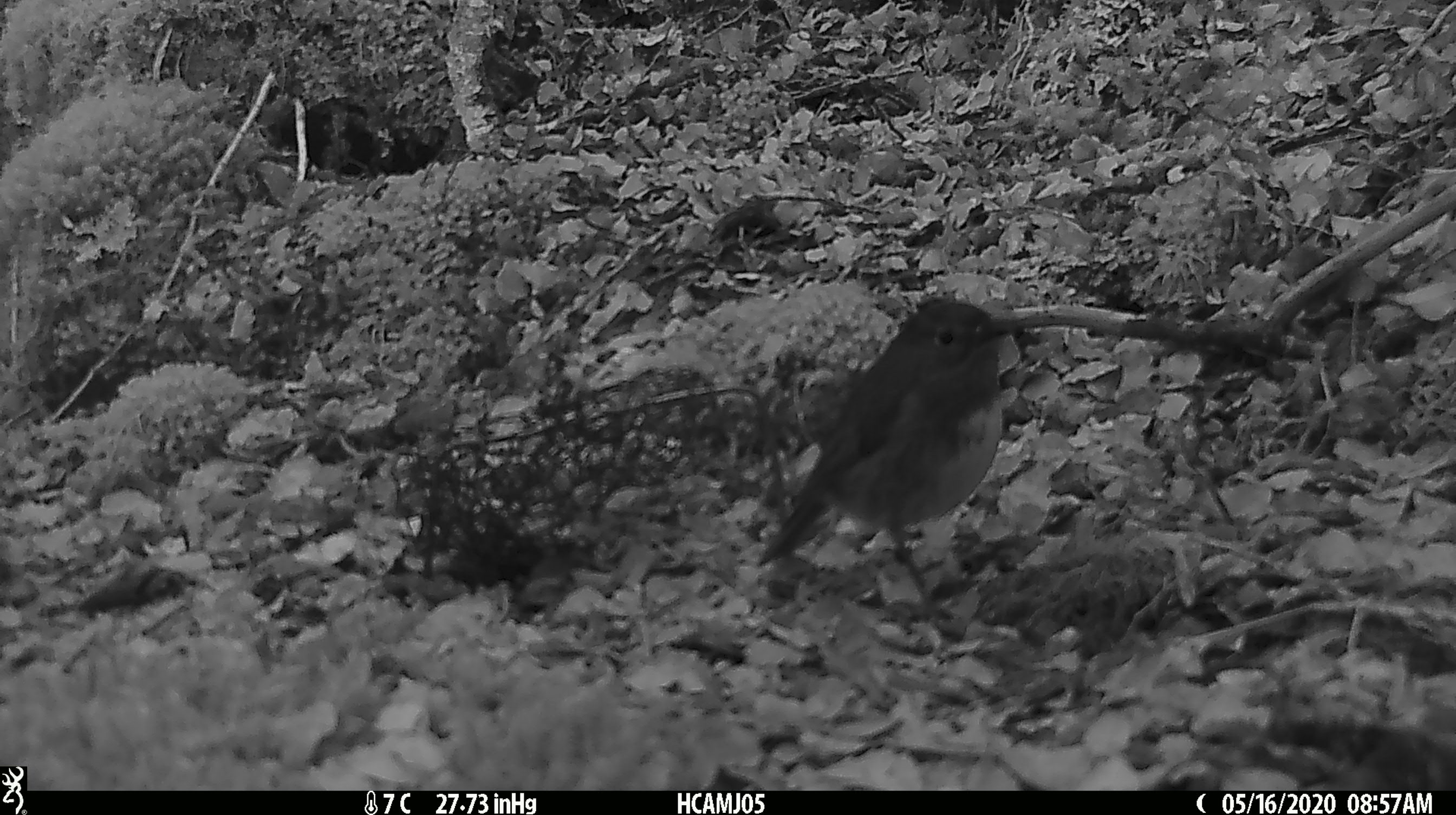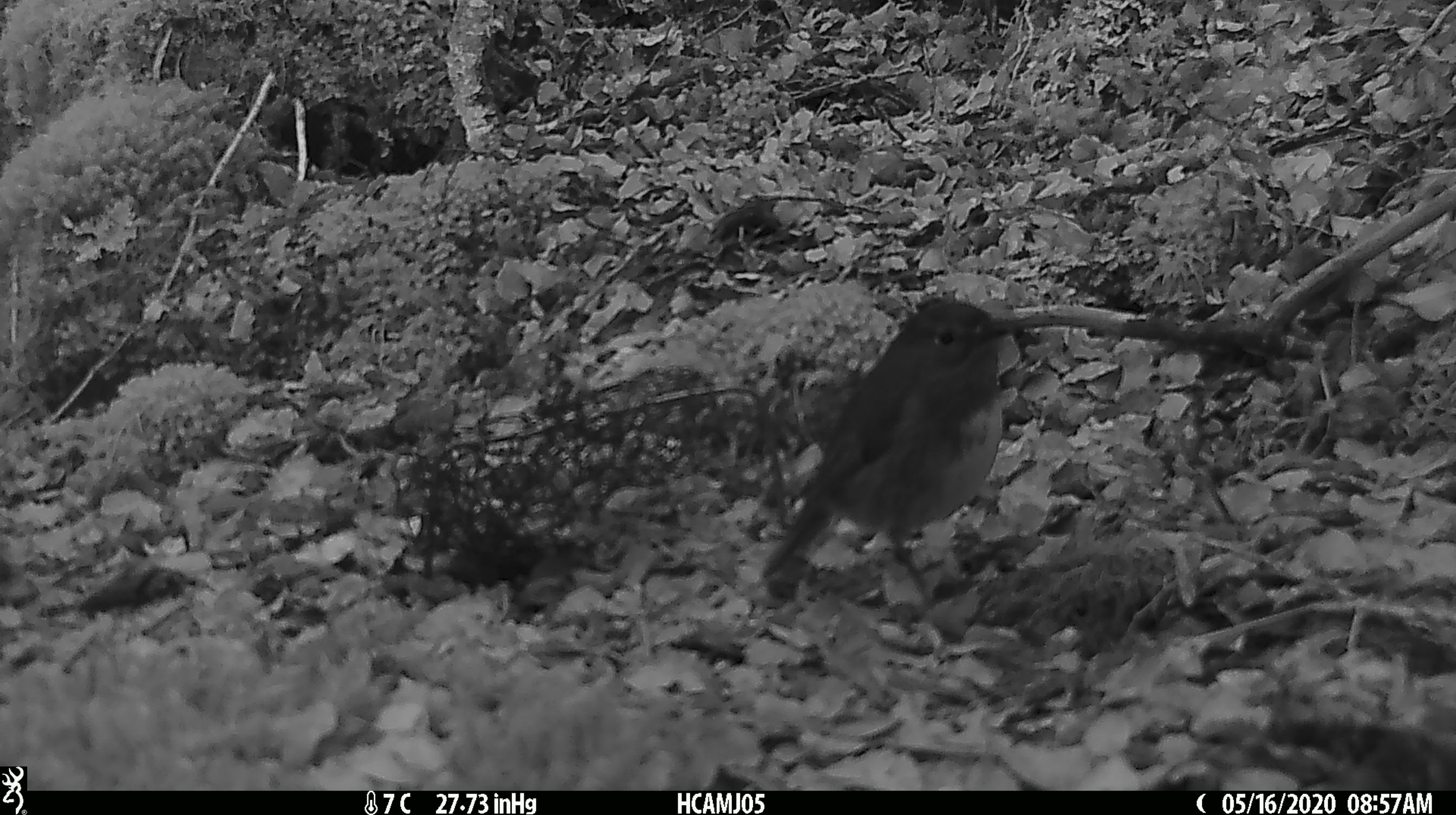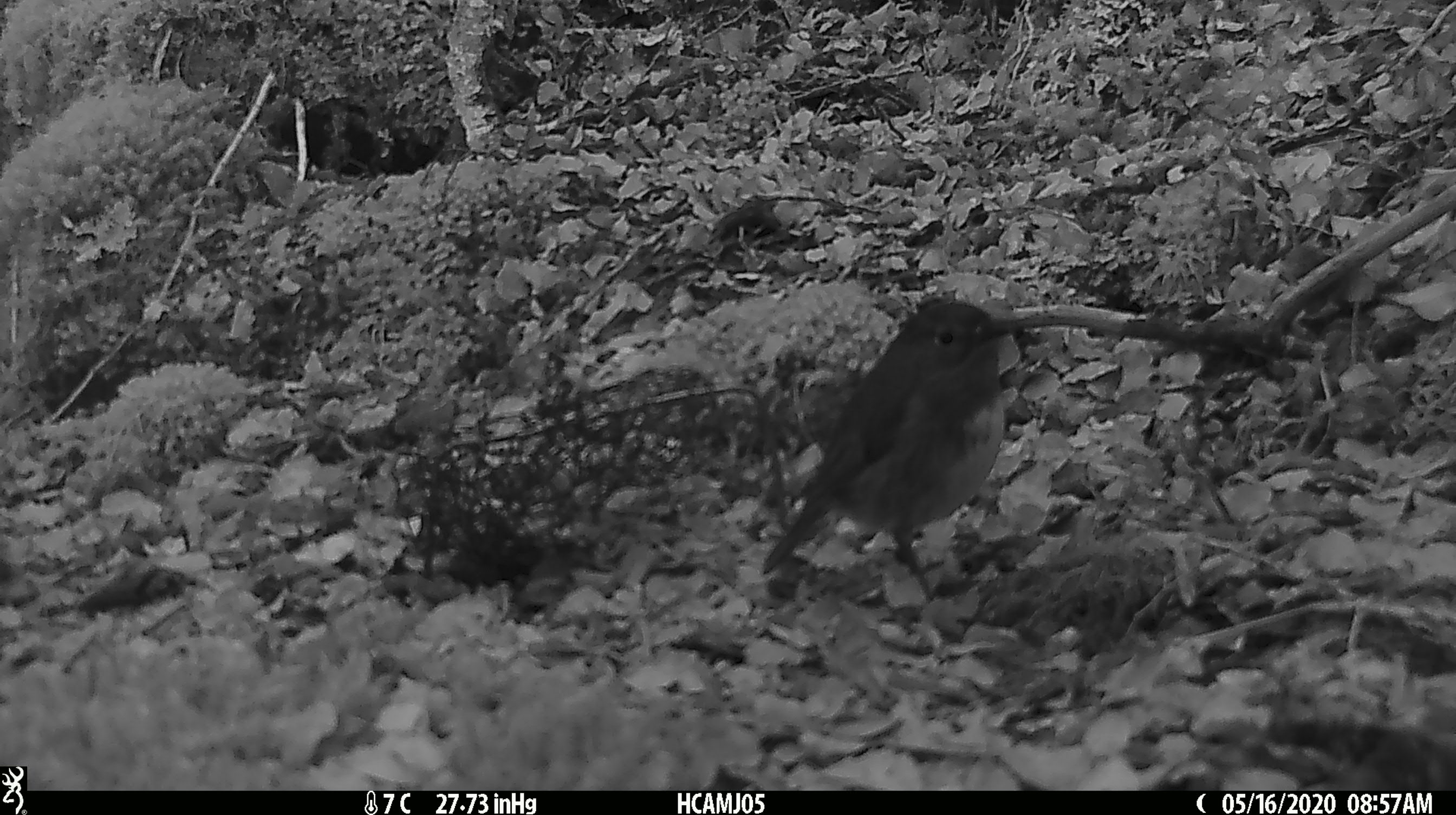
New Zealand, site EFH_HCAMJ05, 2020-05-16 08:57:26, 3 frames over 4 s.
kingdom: Animalia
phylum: Chordata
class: Aves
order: Passeriformes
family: Petroicidae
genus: Petroica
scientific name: Petroica australis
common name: new zealand robin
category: robin